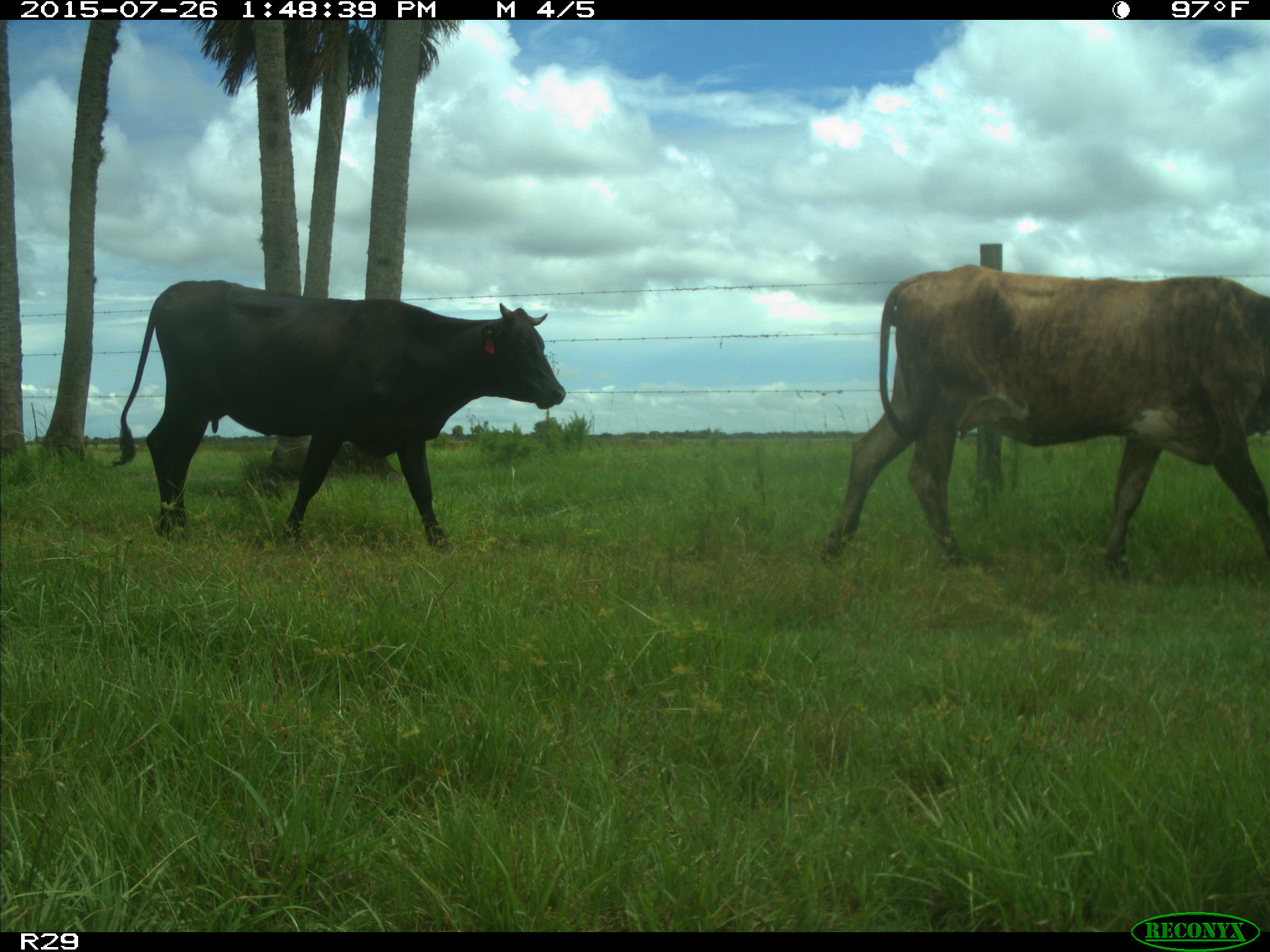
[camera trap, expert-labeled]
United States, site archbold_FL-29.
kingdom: Animalia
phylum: Chordata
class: Mammalia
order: Artiodactyla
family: Bovidae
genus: Bos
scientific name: Bos taurus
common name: domestic cow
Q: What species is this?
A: Bos taurus (domestic cow).